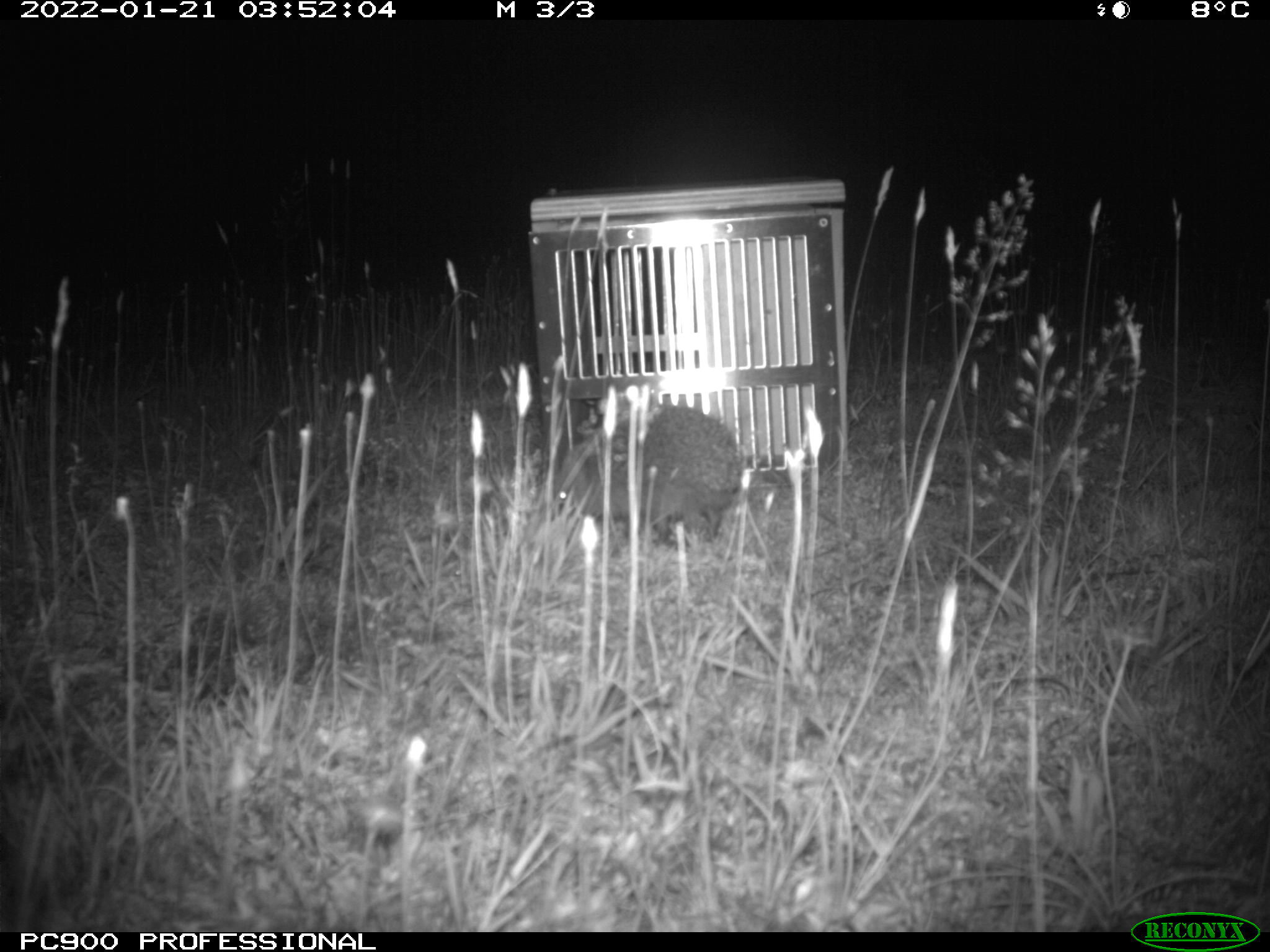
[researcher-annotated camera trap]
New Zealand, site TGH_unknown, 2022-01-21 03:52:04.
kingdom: Animalia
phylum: Chordata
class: Mammalia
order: Eulipotyphla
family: Erinaceidae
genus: Erinaceus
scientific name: Erinaceus europaeus europaeus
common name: european hedgehog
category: hedgehog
Hedgehog (european hedgehog) (Erinaceus europaeus europaeus).